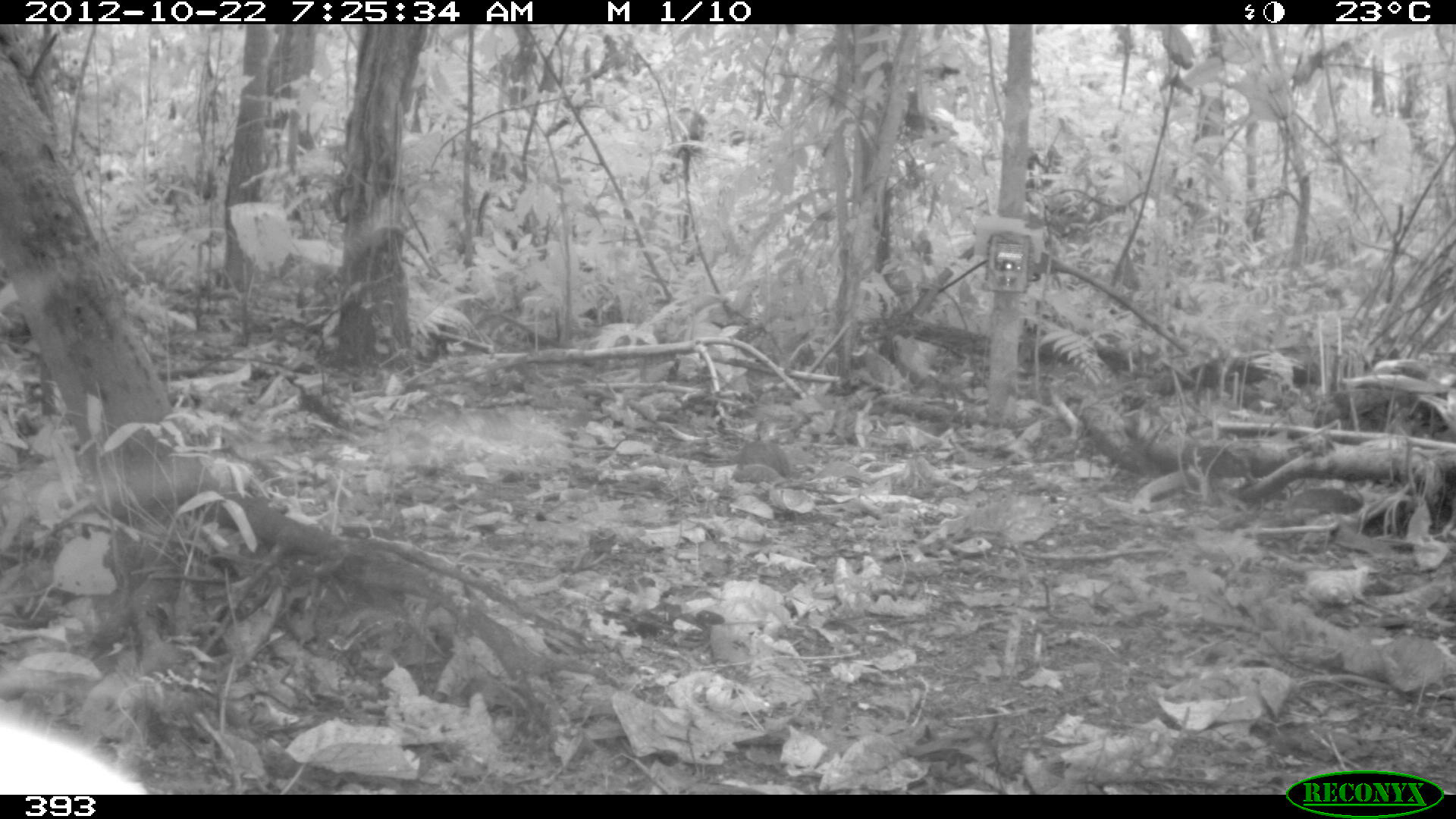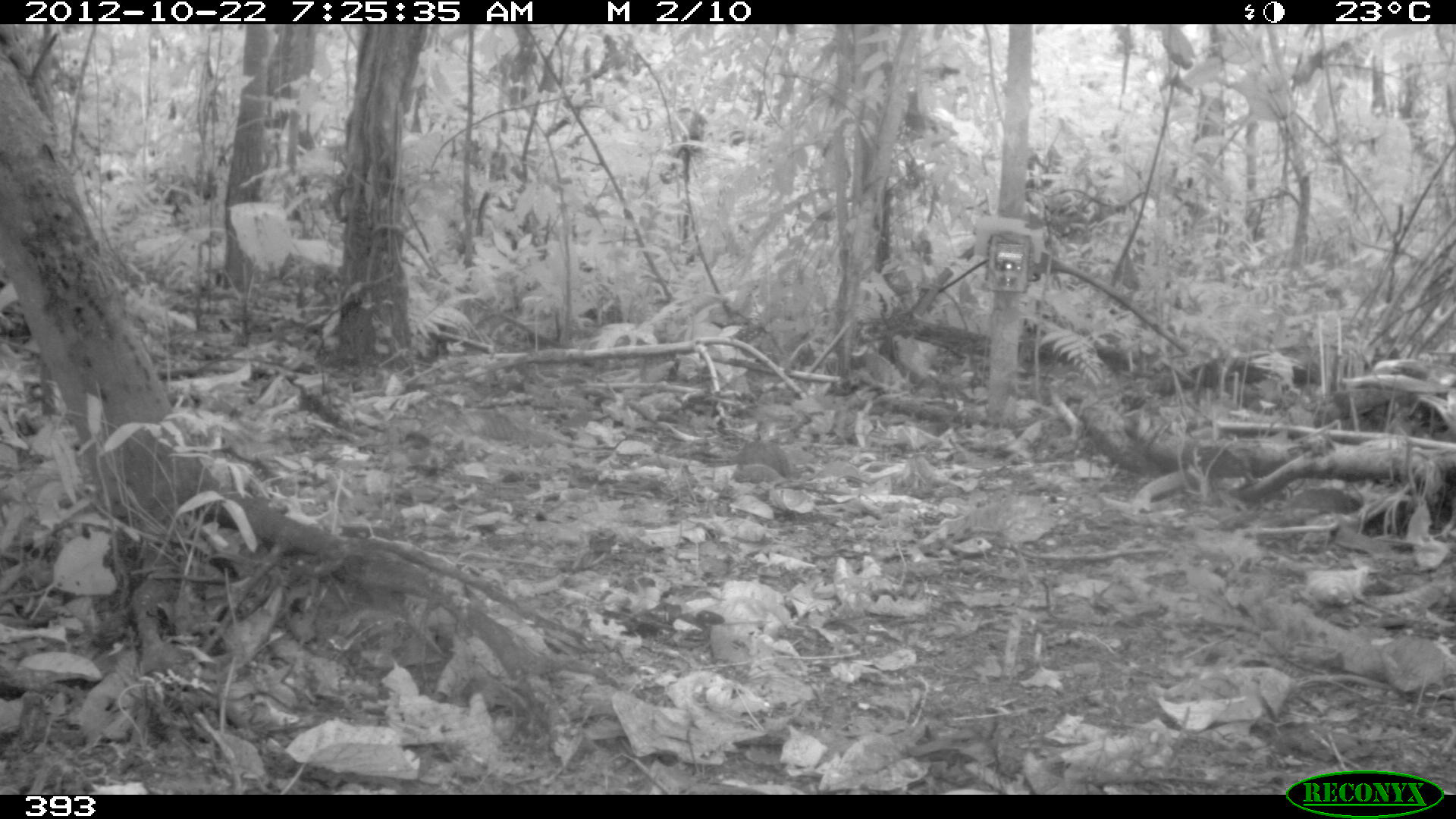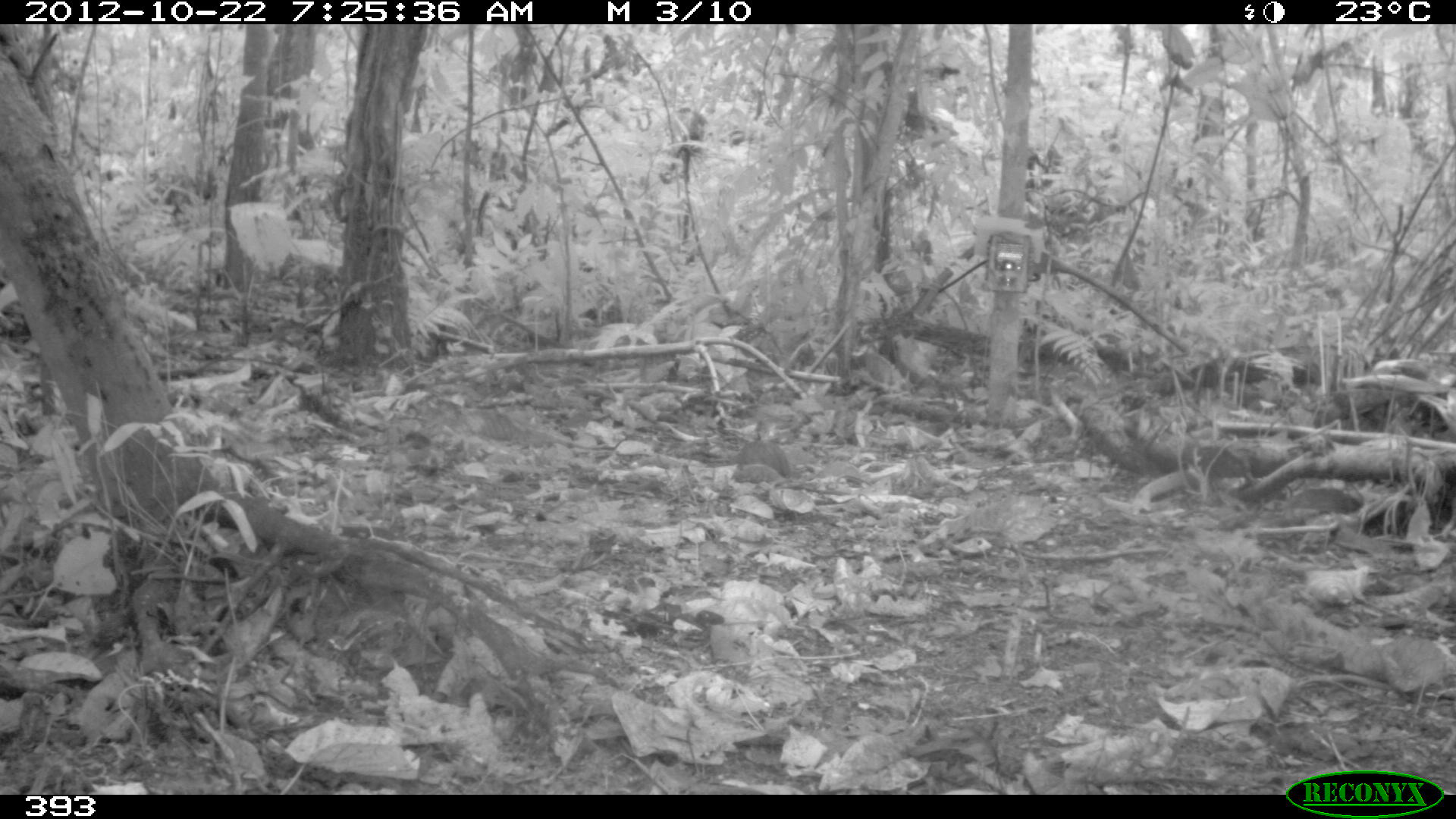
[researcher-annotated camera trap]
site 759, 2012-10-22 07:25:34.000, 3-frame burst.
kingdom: Animalia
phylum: Chordata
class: Mammalia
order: Artiodactyla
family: Tayassuidae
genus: Tayassu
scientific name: Tayassu pecari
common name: white-lipped peccary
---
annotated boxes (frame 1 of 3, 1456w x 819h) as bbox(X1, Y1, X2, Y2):
tayassu pecari: bbox(0, 716, 144, 794)